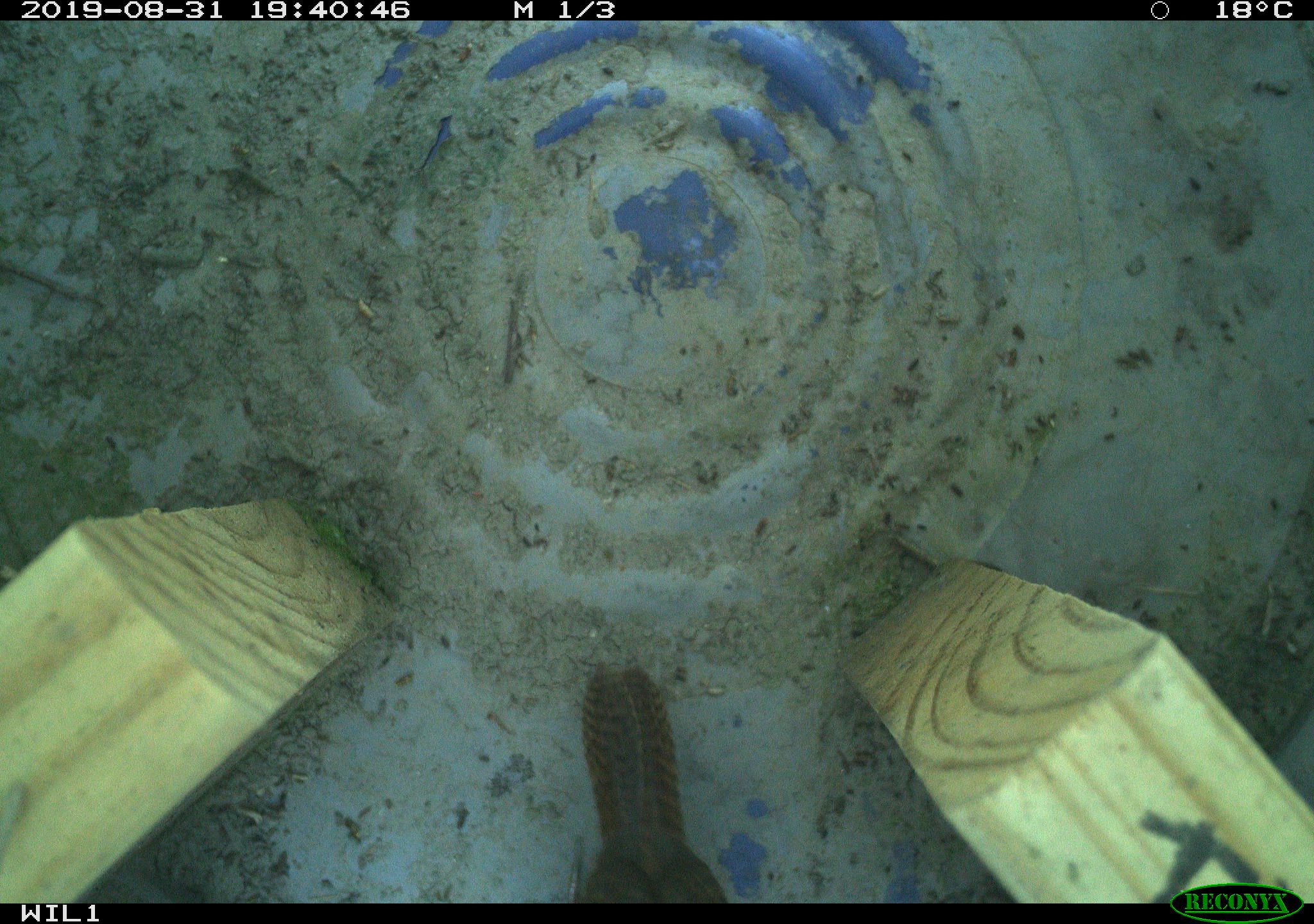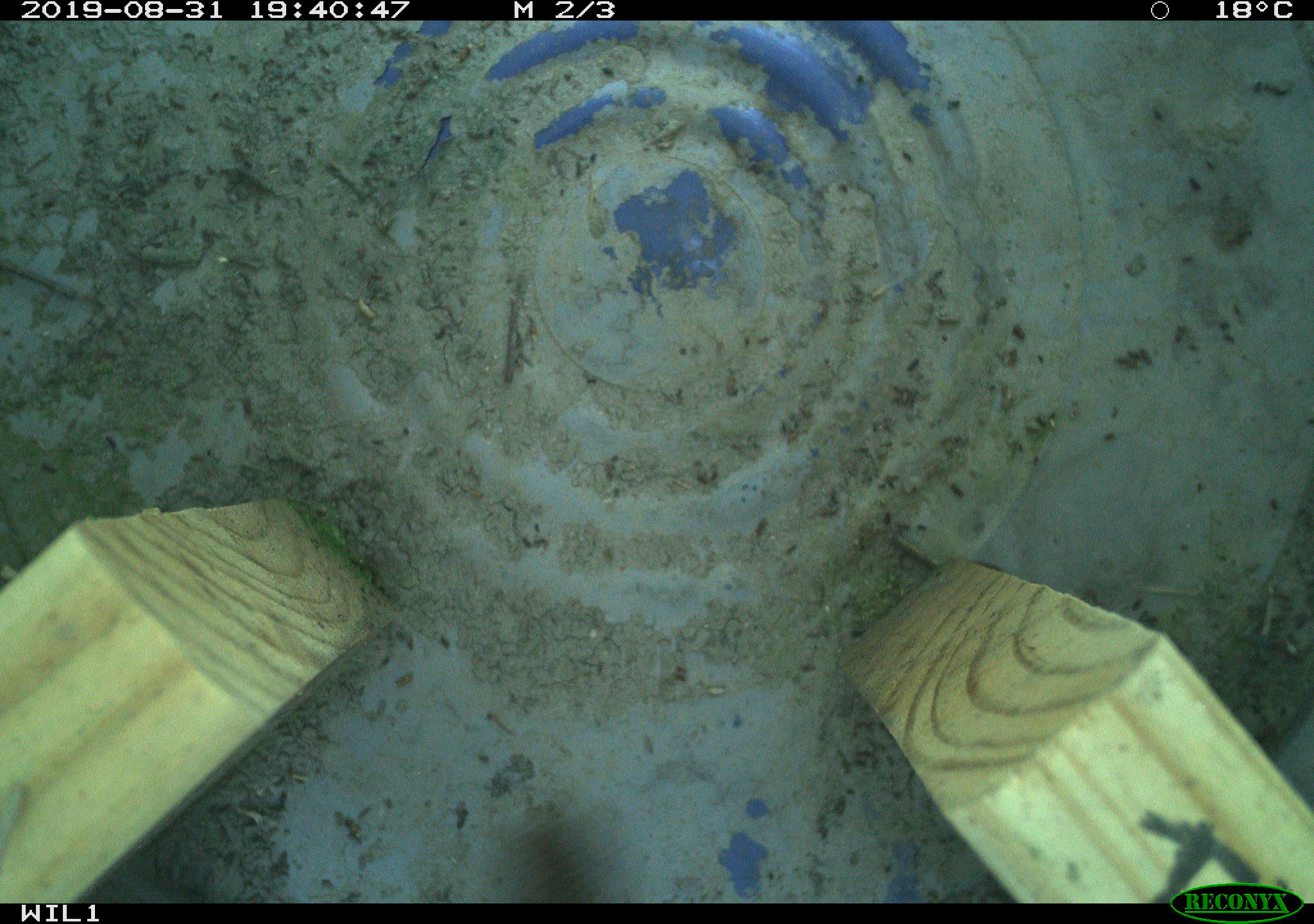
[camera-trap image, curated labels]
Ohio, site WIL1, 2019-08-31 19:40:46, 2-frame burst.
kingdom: Animalia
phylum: Chordata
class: Aves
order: Passeriformes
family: Troglodytidae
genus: Troglodytes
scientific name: Troglodytes aedon aedon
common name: northern house wren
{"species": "northern house wren (Troglodytes aedon aedon)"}